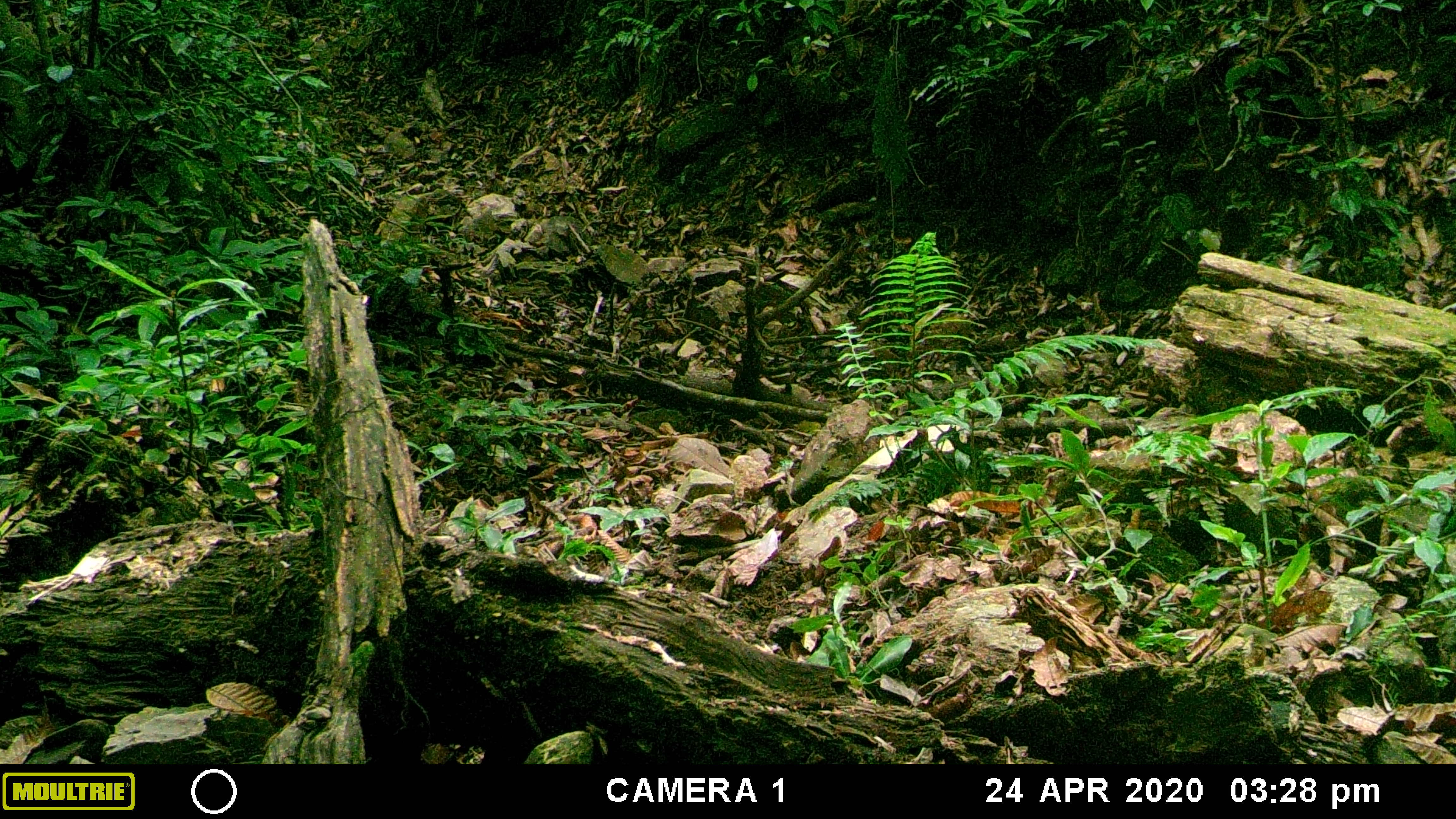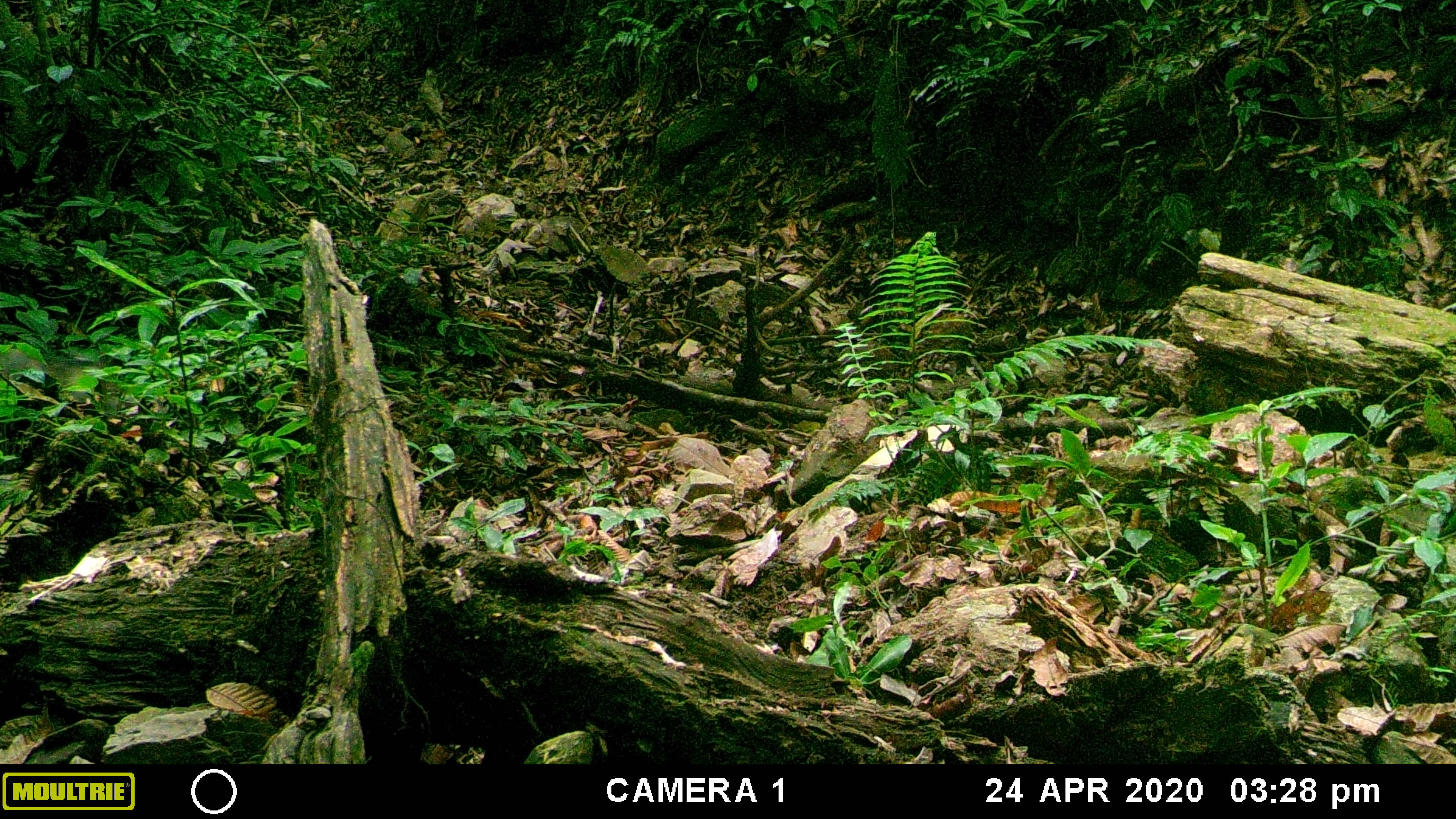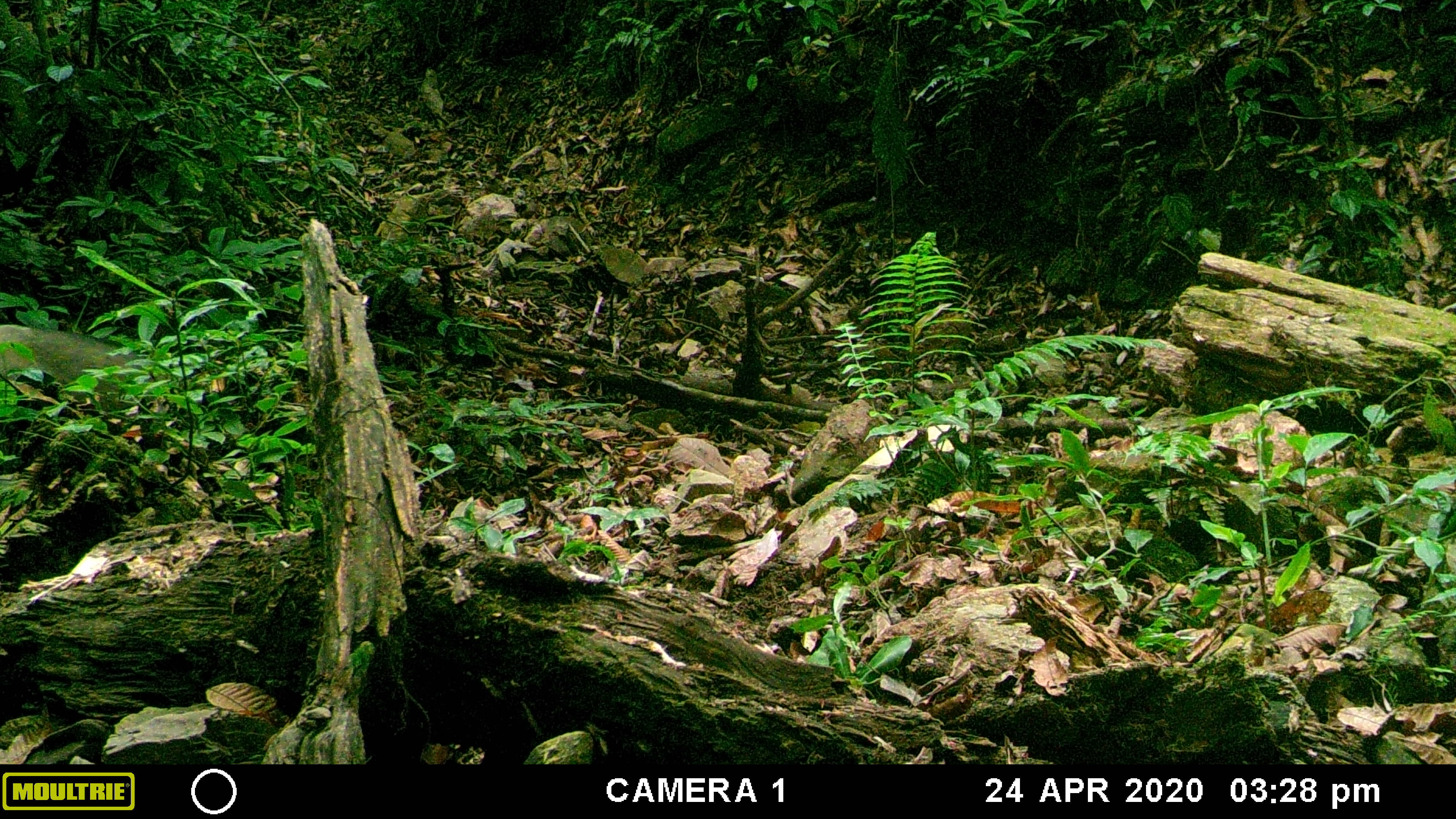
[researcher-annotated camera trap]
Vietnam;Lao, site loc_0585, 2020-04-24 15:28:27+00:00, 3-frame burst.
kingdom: Animalia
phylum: Chordata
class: Mammalia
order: Artiodactyla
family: Suidae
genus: Sus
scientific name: Sus scrofa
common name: eurasian wild pig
Eurasian wild pig (Sus scrofa). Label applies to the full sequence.